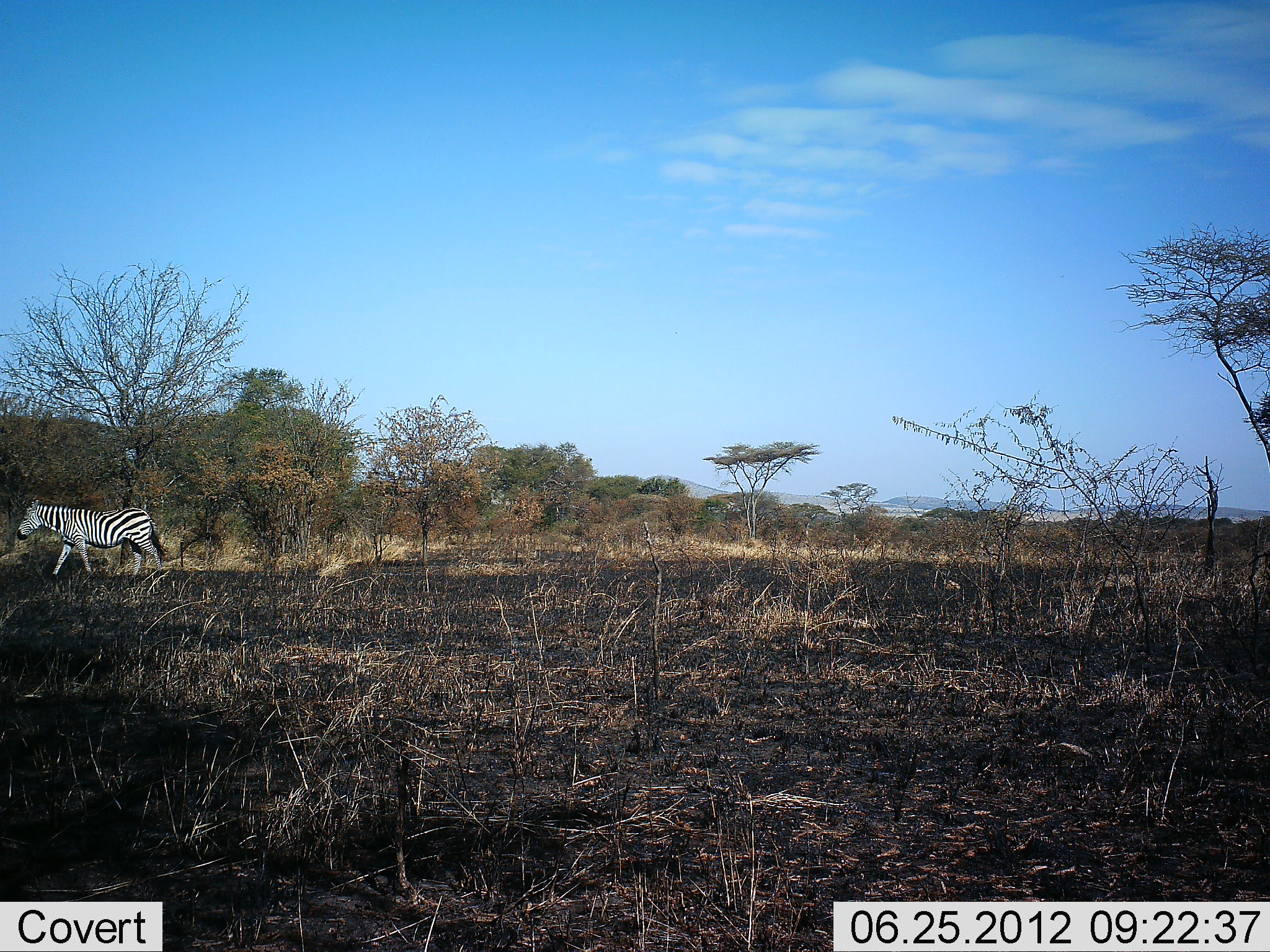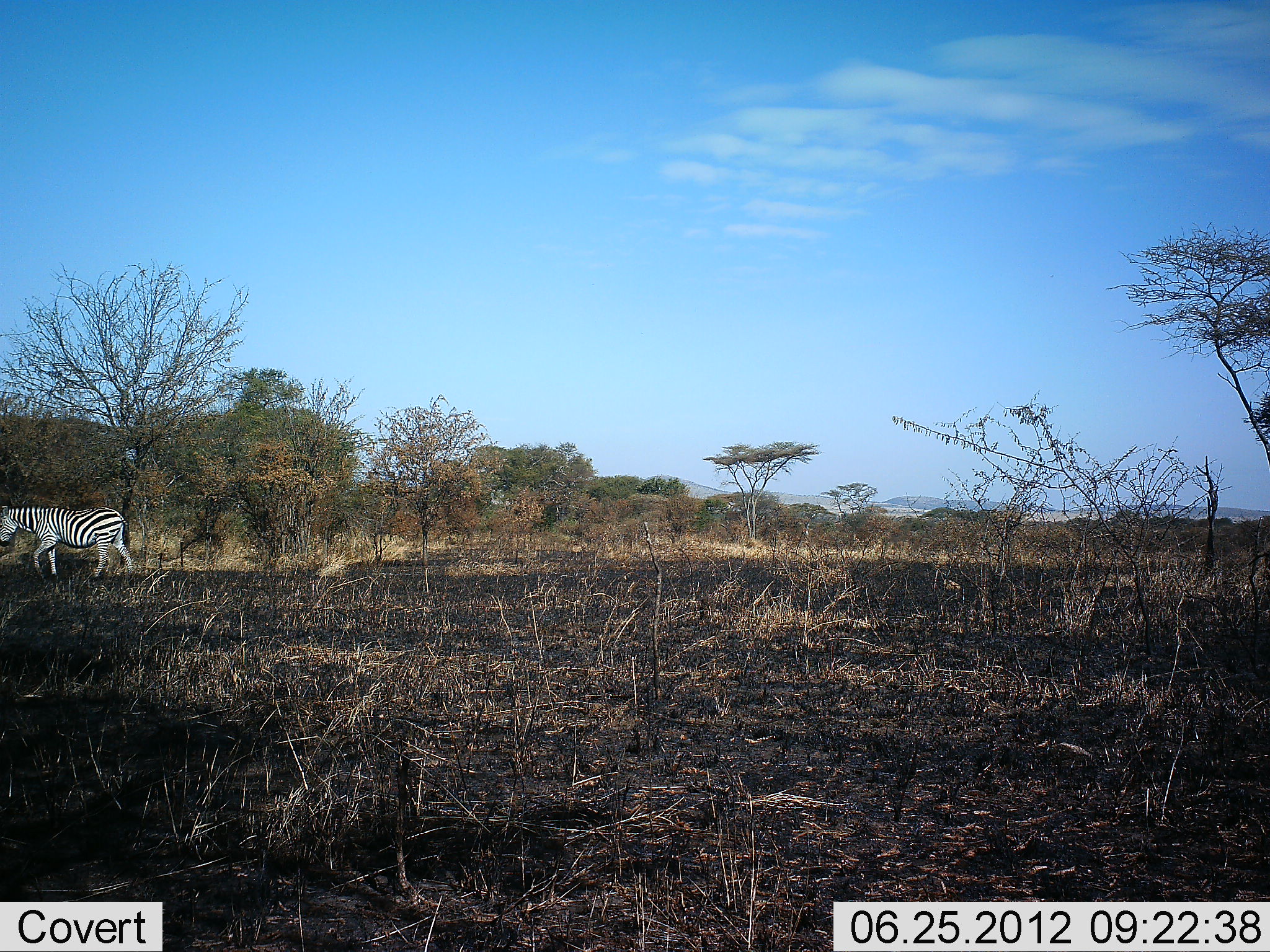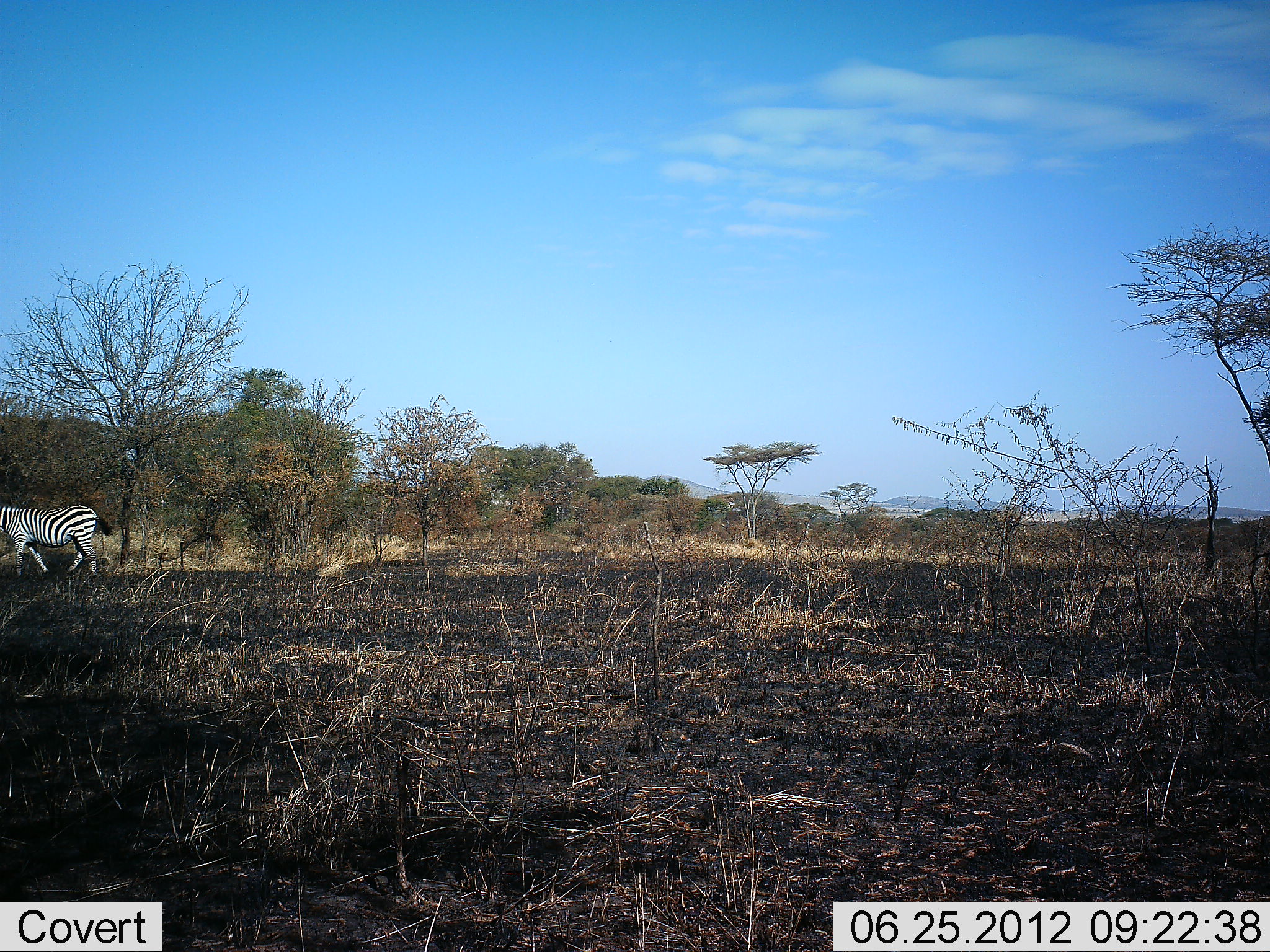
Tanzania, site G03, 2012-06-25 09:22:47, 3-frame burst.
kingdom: Animalia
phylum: Chordata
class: Mammalia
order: Perissodactyla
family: Equidae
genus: Equus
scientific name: Equus quagga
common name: plains zebra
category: zebra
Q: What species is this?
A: Zebra (plains zebra) (Equus quagga).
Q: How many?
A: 1.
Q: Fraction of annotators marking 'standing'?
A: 0%.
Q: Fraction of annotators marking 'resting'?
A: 0%.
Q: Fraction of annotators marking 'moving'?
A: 100%.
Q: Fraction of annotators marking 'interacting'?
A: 0%.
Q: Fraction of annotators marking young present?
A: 0%.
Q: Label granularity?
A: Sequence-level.